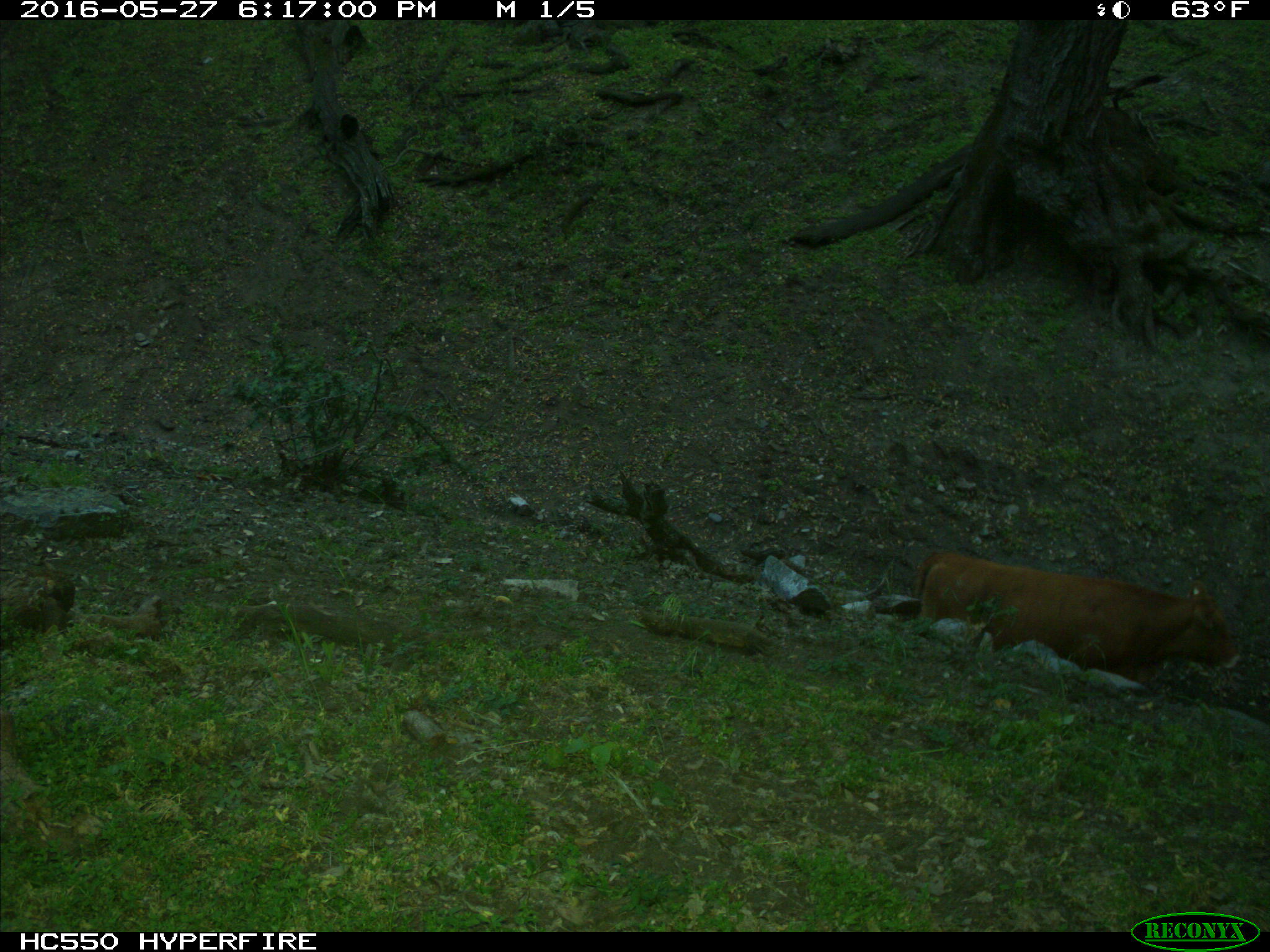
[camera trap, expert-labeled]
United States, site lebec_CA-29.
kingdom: Animalia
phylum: Chordata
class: Mammalia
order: Artiodactyla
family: Bovidae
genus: Bos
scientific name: Bos taurus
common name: domestic cow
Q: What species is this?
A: Bos taurus (domestic cow).